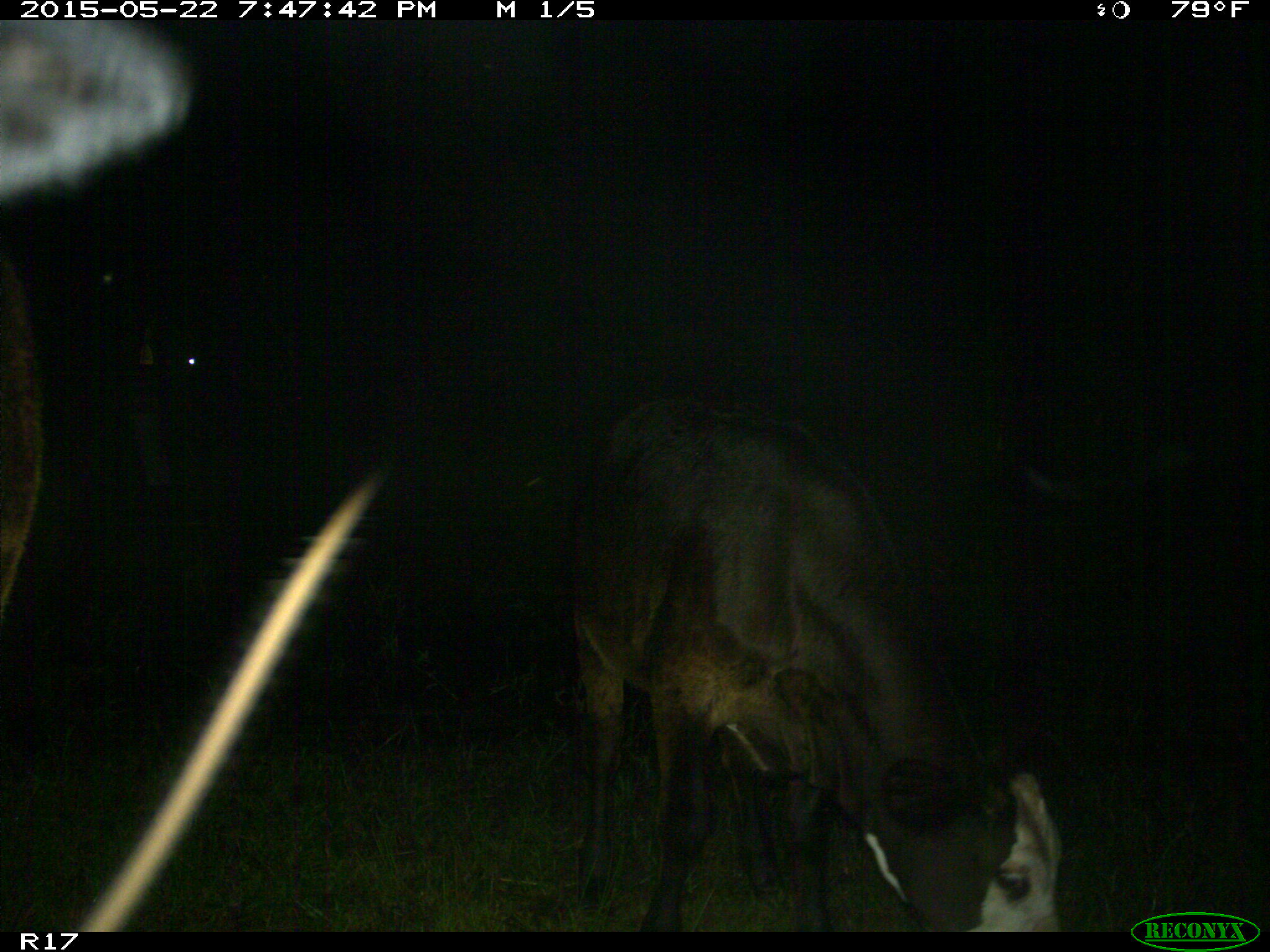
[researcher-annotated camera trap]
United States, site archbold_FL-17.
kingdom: Animalia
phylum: Chordata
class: Mammalia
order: Artiodactyla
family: Bovidae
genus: Bos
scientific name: Bos taurus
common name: domestic cow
Bos taurus (domestic cow).